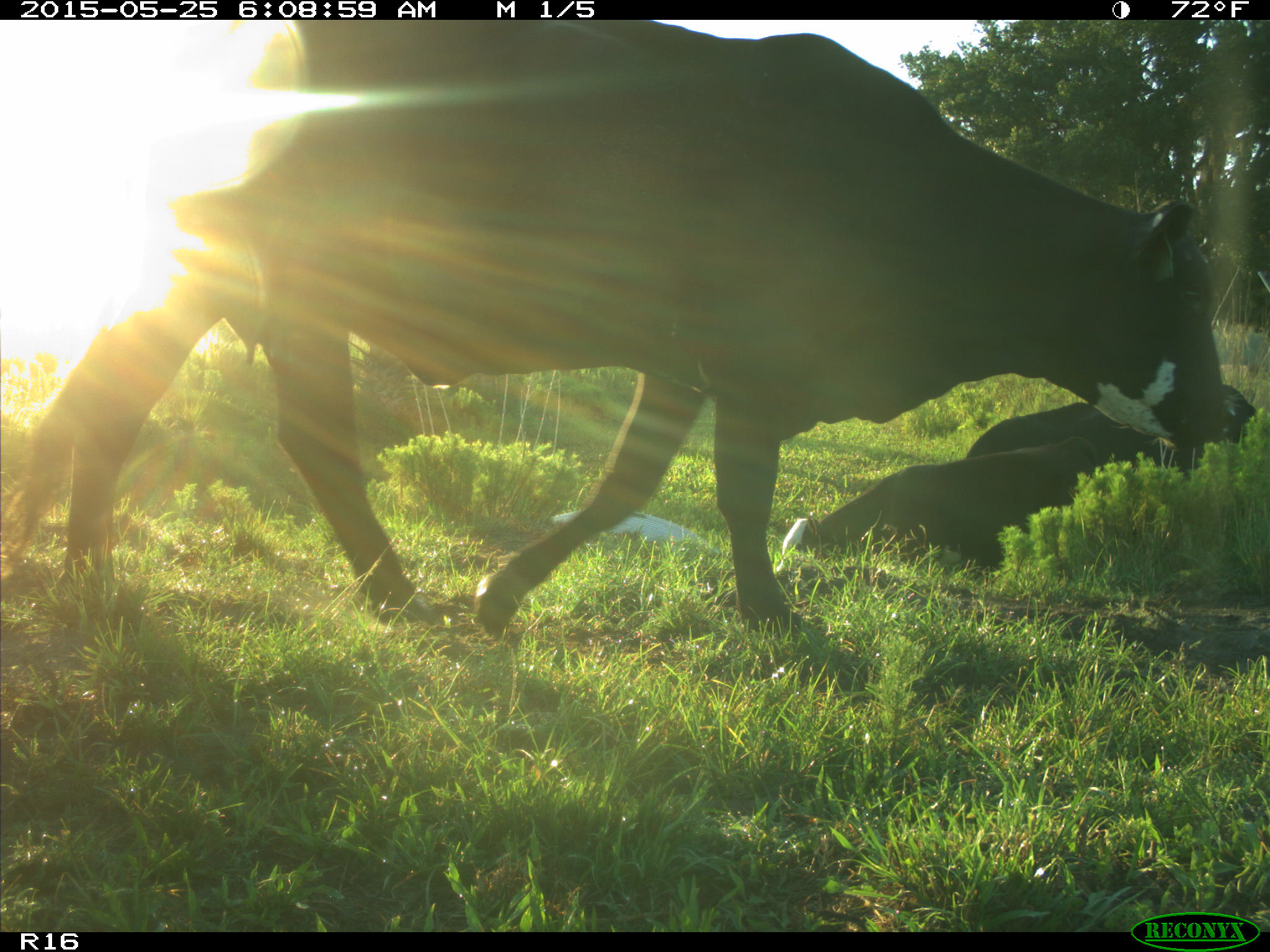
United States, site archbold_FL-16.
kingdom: Animalia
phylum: Chordata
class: Mammalia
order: Artiodactyla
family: Bovidae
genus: Bos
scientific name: Bos taurus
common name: domestic cow